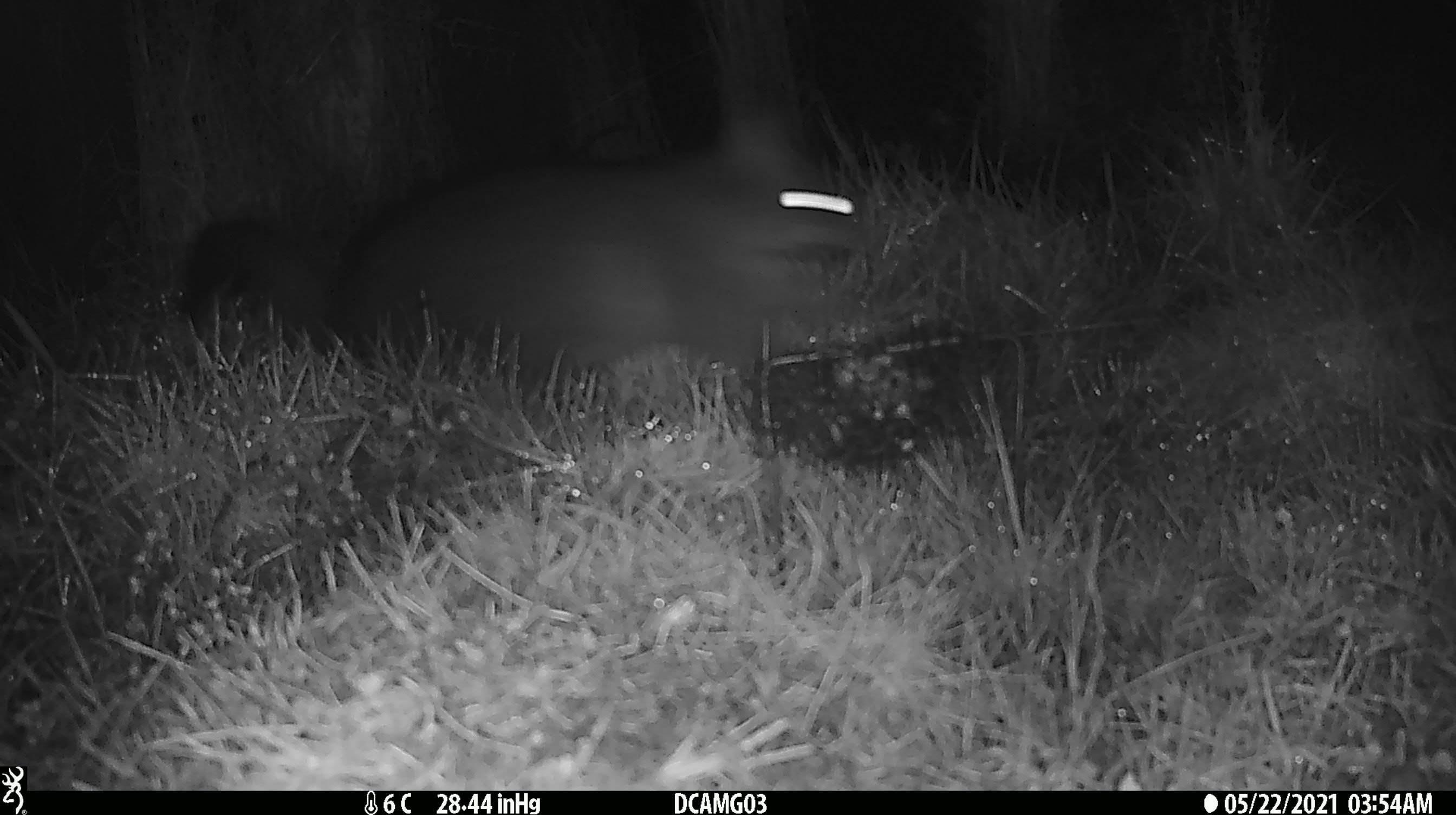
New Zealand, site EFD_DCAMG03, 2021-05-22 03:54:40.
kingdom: Animalia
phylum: Chordata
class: Mammalia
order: Diprotodontia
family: Phalangeridae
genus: Trichosurus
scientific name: Trichosurus vulpecula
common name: common brushtail possum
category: possum